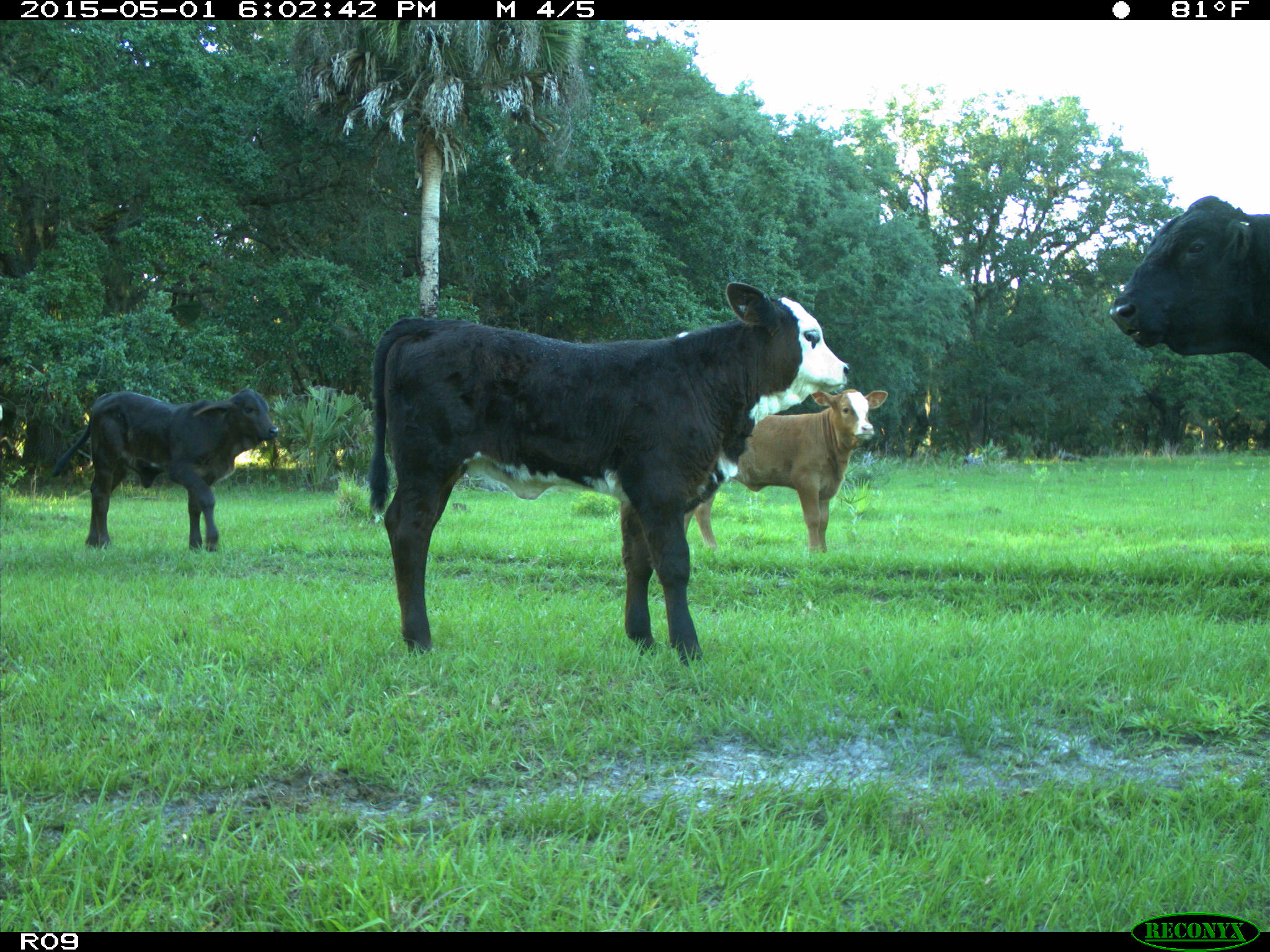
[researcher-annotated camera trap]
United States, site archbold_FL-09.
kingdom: Animalia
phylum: Chordata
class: Mammalia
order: Artiodactyla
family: Bovidae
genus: Bos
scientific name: Bos taurus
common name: domestic cow